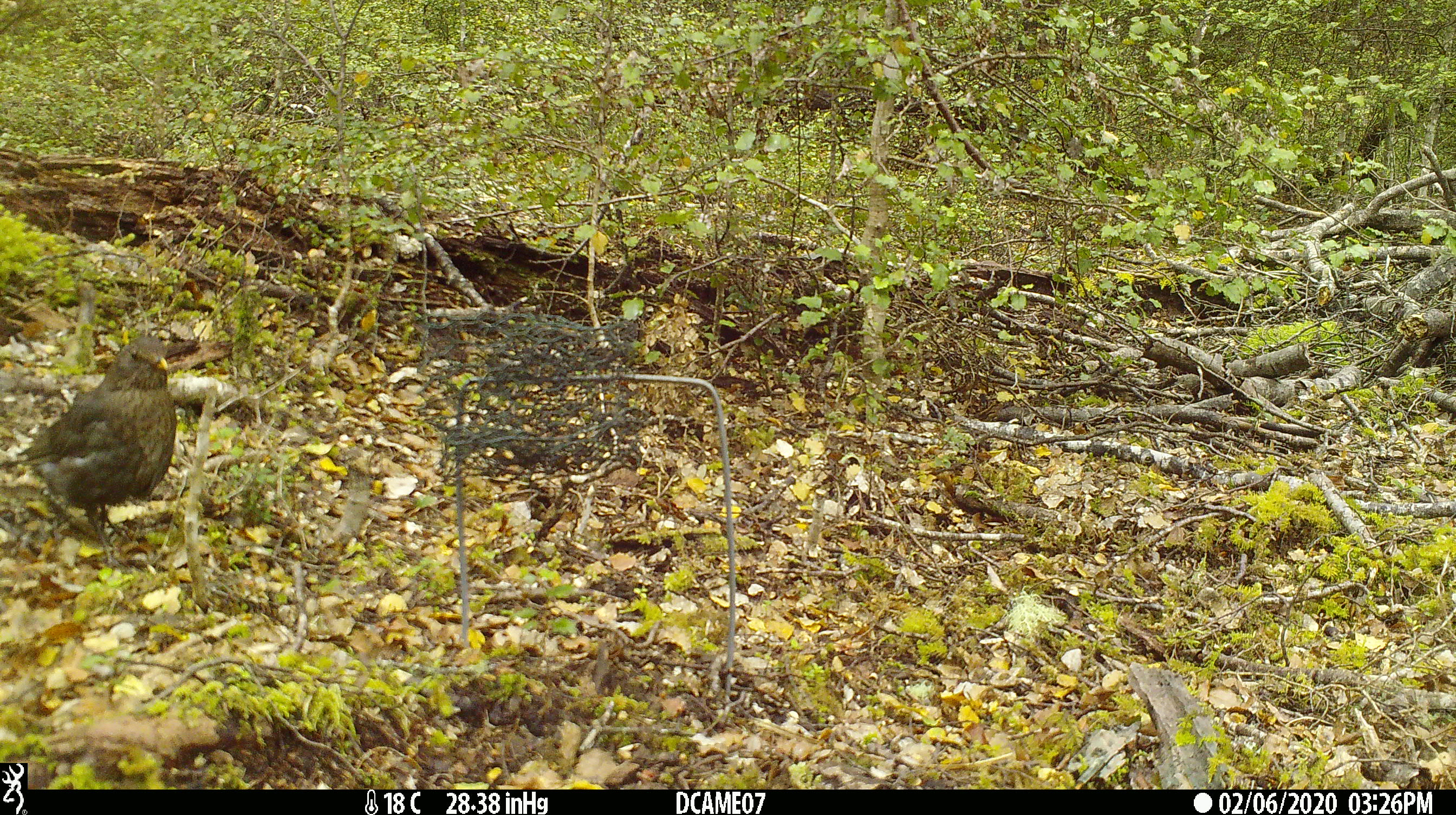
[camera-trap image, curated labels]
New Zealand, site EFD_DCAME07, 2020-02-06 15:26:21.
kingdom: Animalia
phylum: Chordata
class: Aves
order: Passeriformes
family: Turdidae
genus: Turdus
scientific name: Turdus merula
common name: eurasian blackbird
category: blackbird